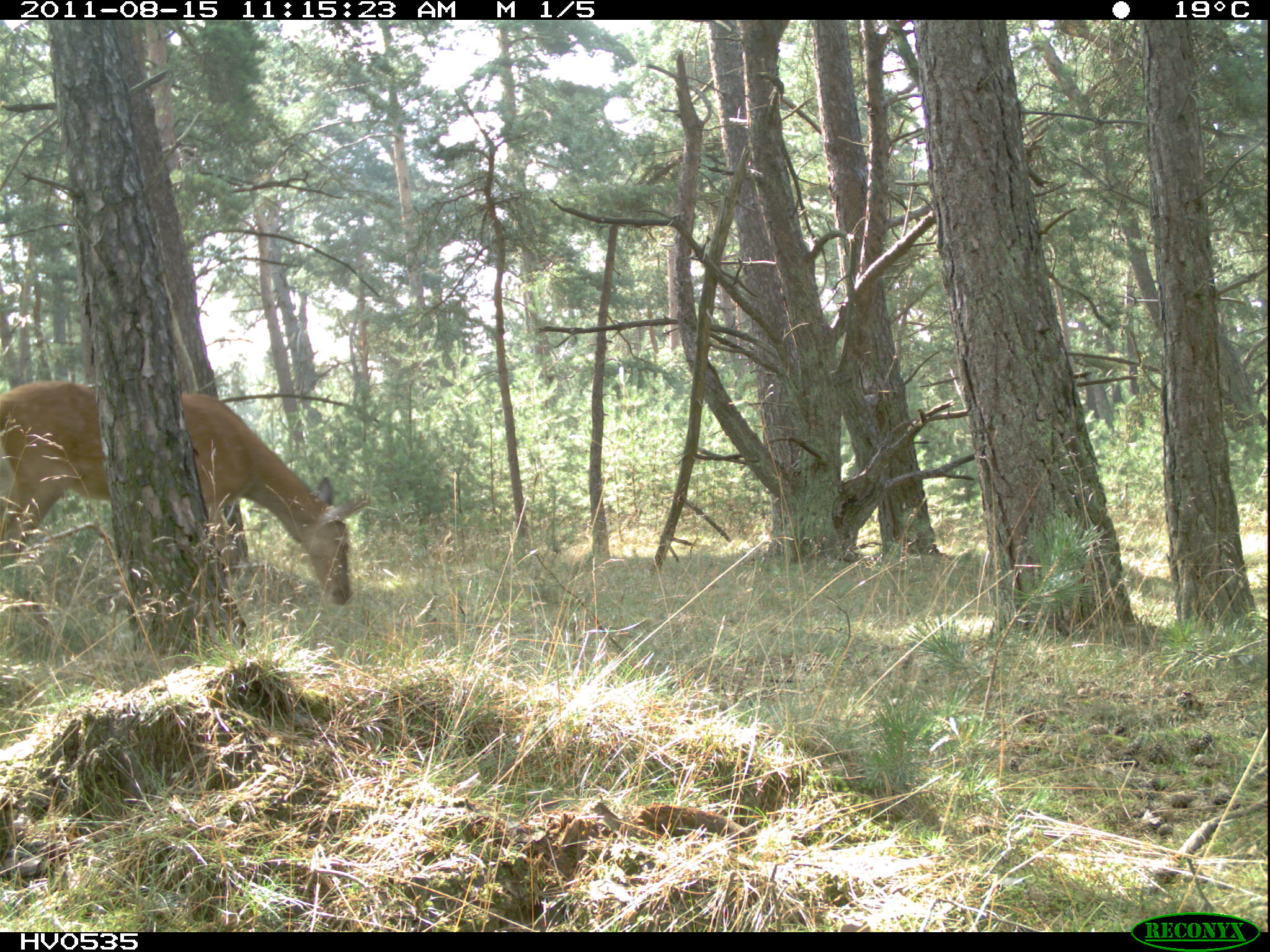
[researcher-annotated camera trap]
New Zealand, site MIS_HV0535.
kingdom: Animalia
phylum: Chordata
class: Mammalia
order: Artiodactyla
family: Cervidae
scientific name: Cervidae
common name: deer